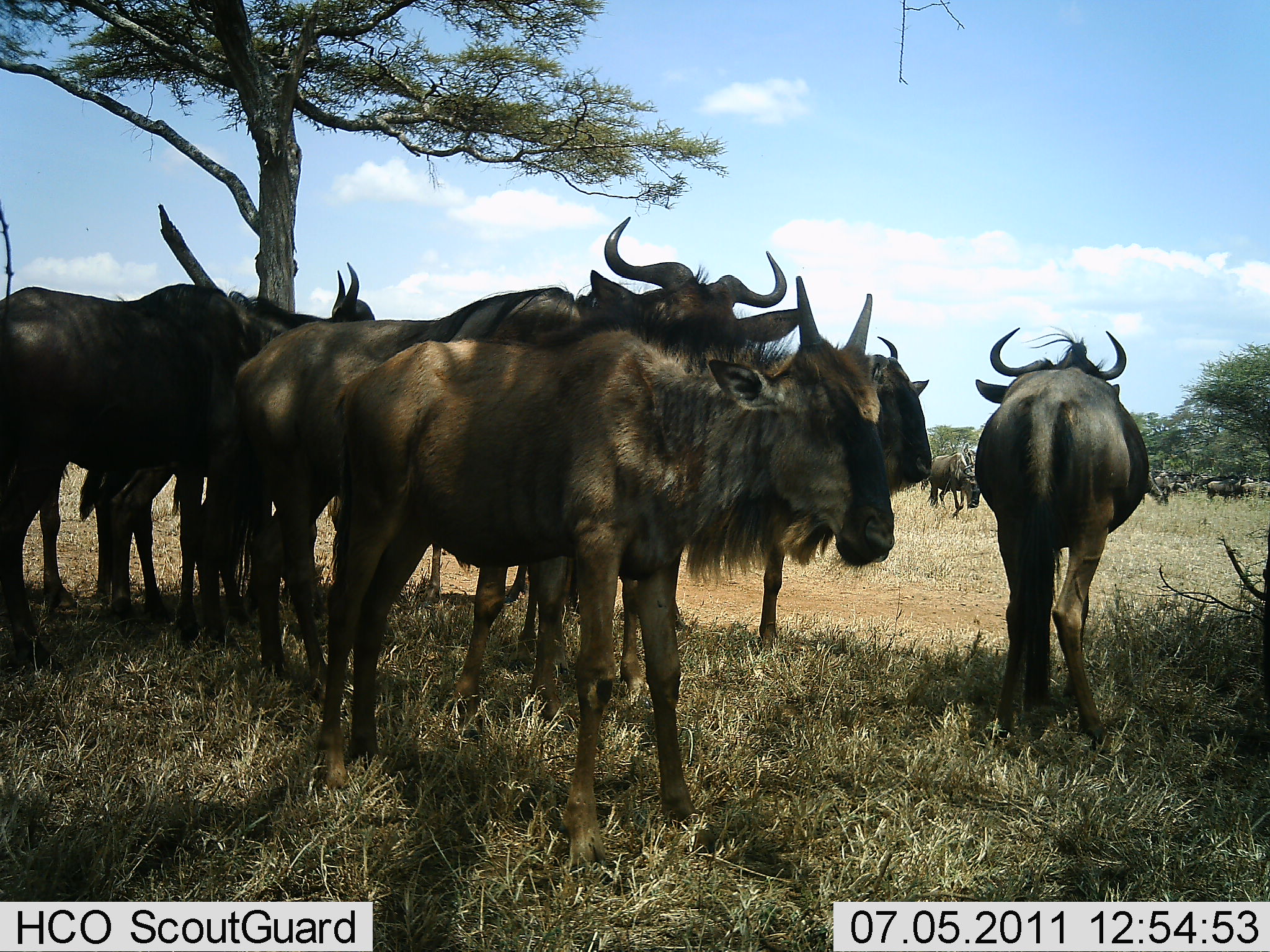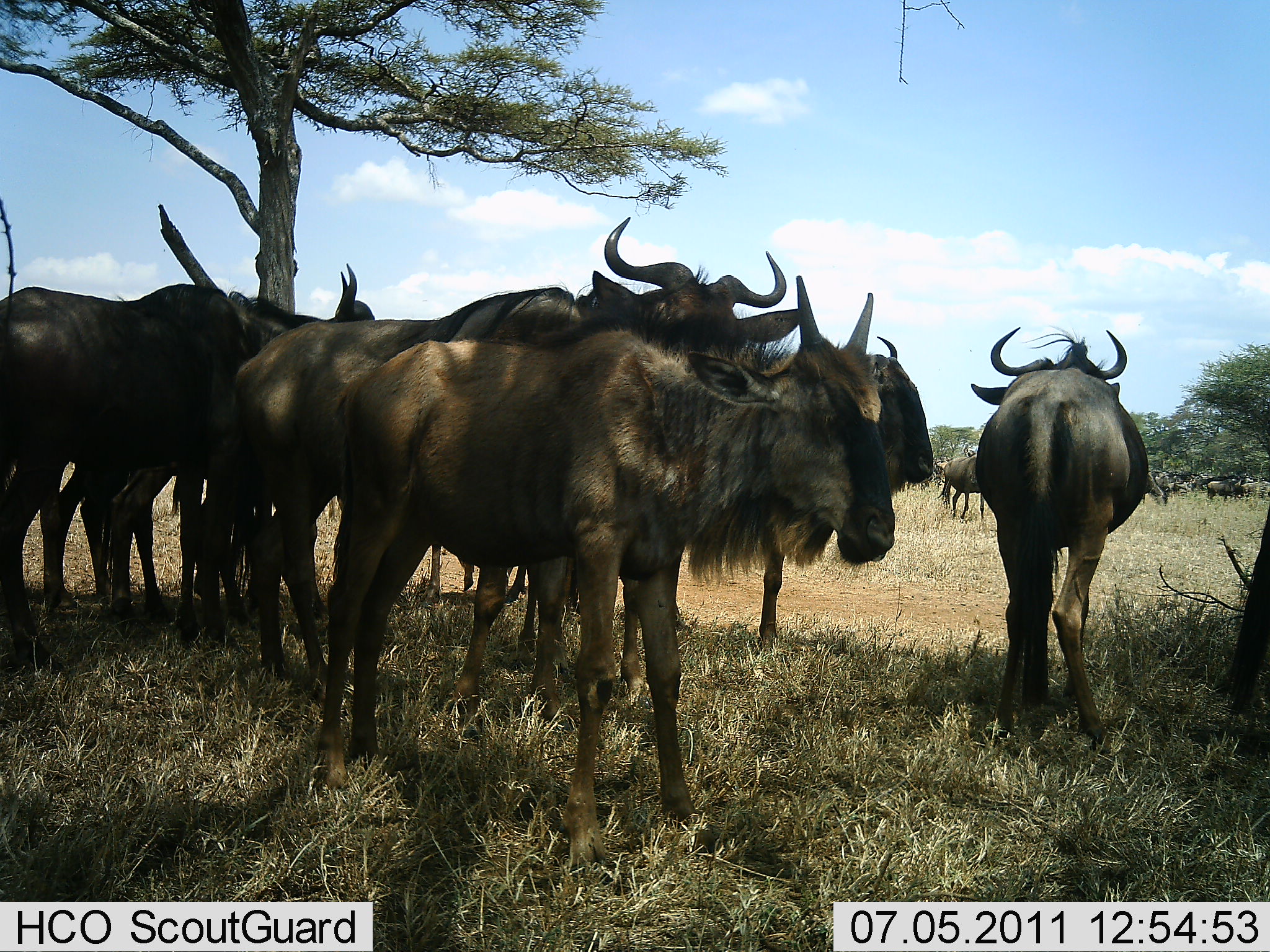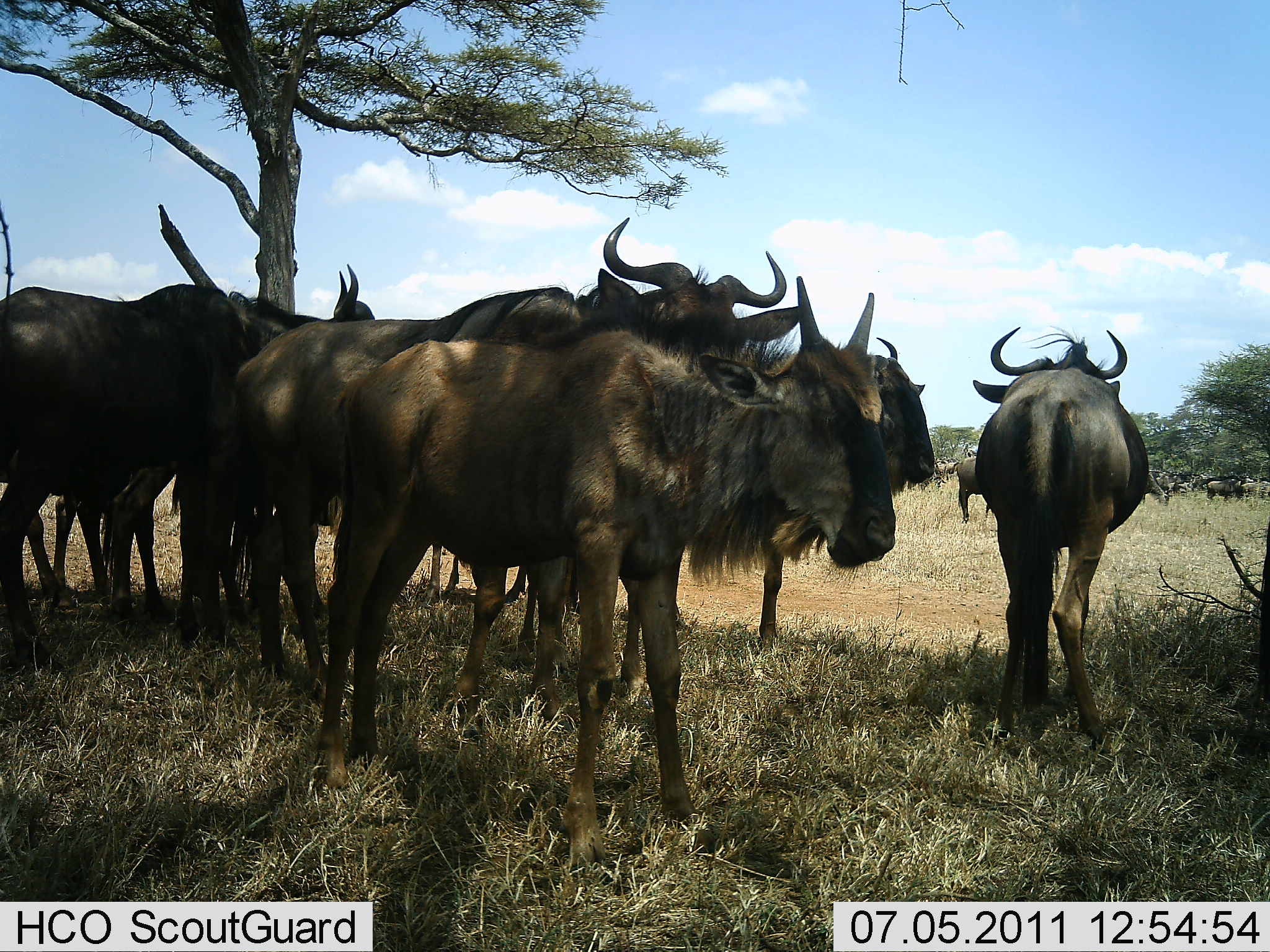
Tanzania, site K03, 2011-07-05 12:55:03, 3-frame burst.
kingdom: Animalia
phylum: Chordata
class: Mammalia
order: Artiodactyla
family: Bovidae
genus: Connochaetes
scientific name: Connochaetes taurinus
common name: blue wildebeest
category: wildebeest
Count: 11-50.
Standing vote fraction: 92%.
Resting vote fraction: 0%.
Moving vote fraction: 38%.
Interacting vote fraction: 15%.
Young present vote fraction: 8%.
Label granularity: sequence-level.